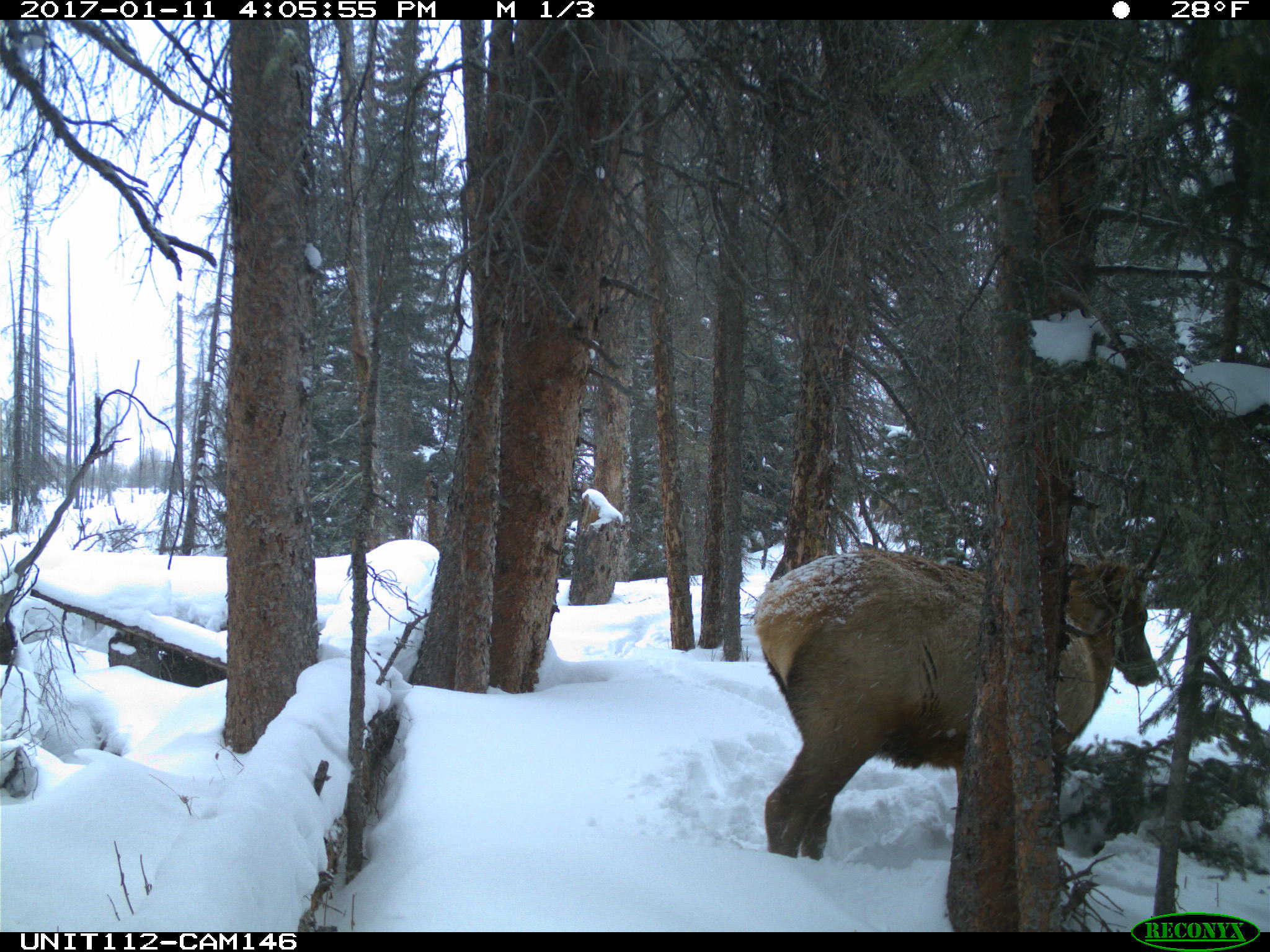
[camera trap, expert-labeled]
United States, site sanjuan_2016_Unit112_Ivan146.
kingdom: Animalia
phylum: Chordata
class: Mammalia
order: Artiodactyla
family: Cervidae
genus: Cervus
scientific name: Cervus elaphus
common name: red deer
Cervus elaphus (red deer).